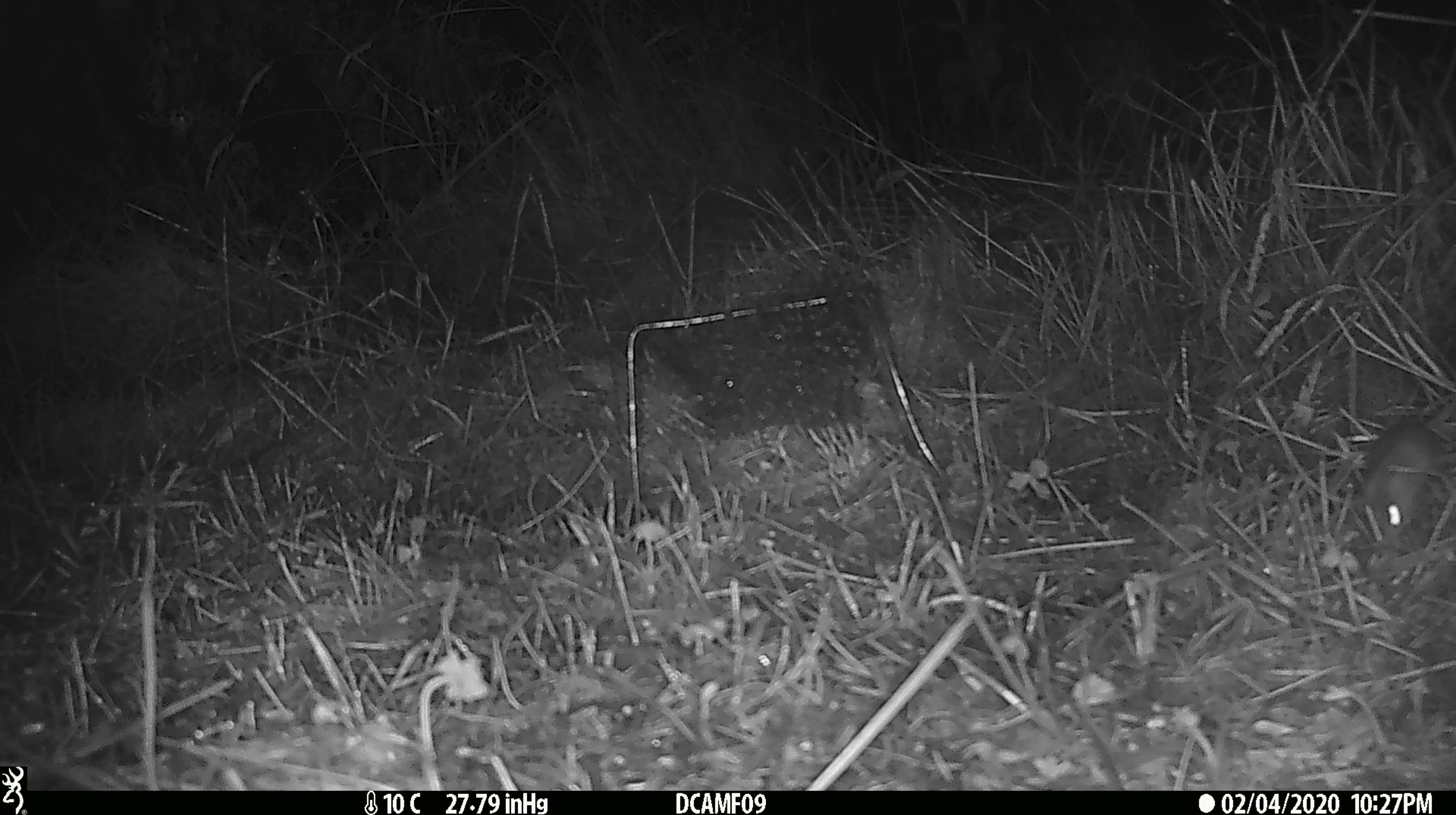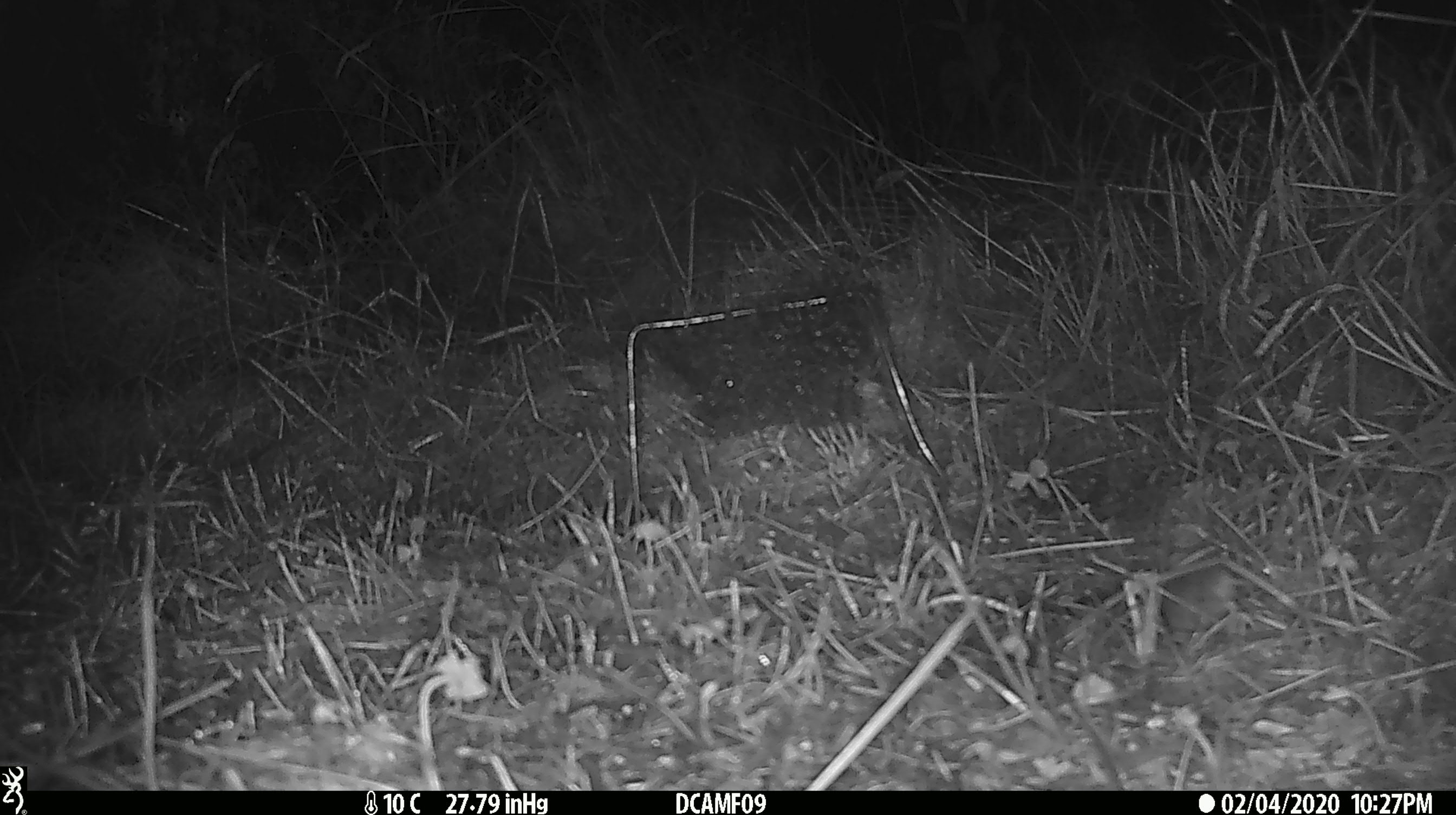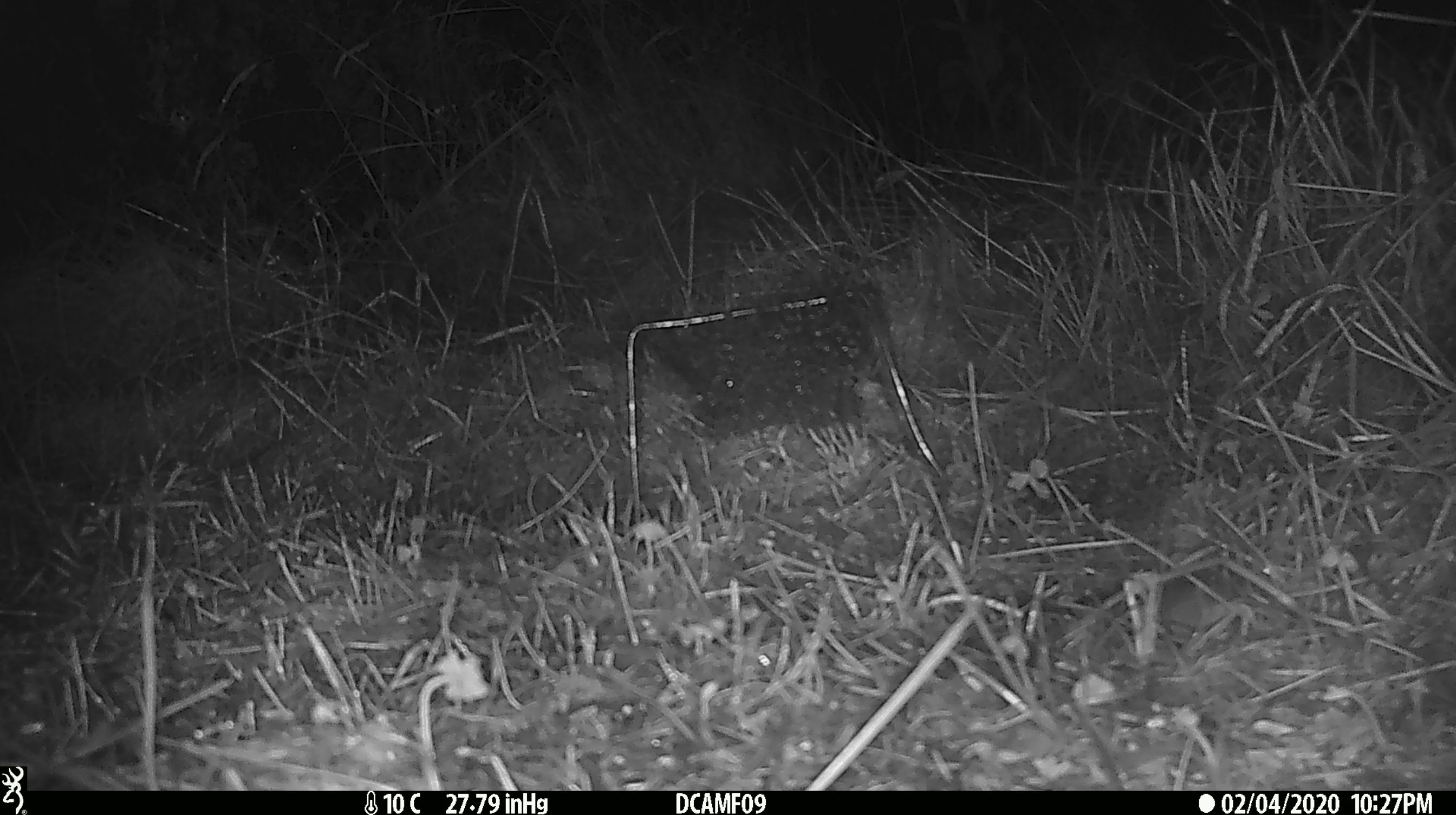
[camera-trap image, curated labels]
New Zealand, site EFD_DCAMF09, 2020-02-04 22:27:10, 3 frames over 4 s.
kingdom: Animalia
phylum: Chordata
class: Mammalia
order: Rodentia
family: Muridae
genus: Mus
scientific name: Mus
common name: mouse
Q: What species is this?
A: Mouse (Mus).